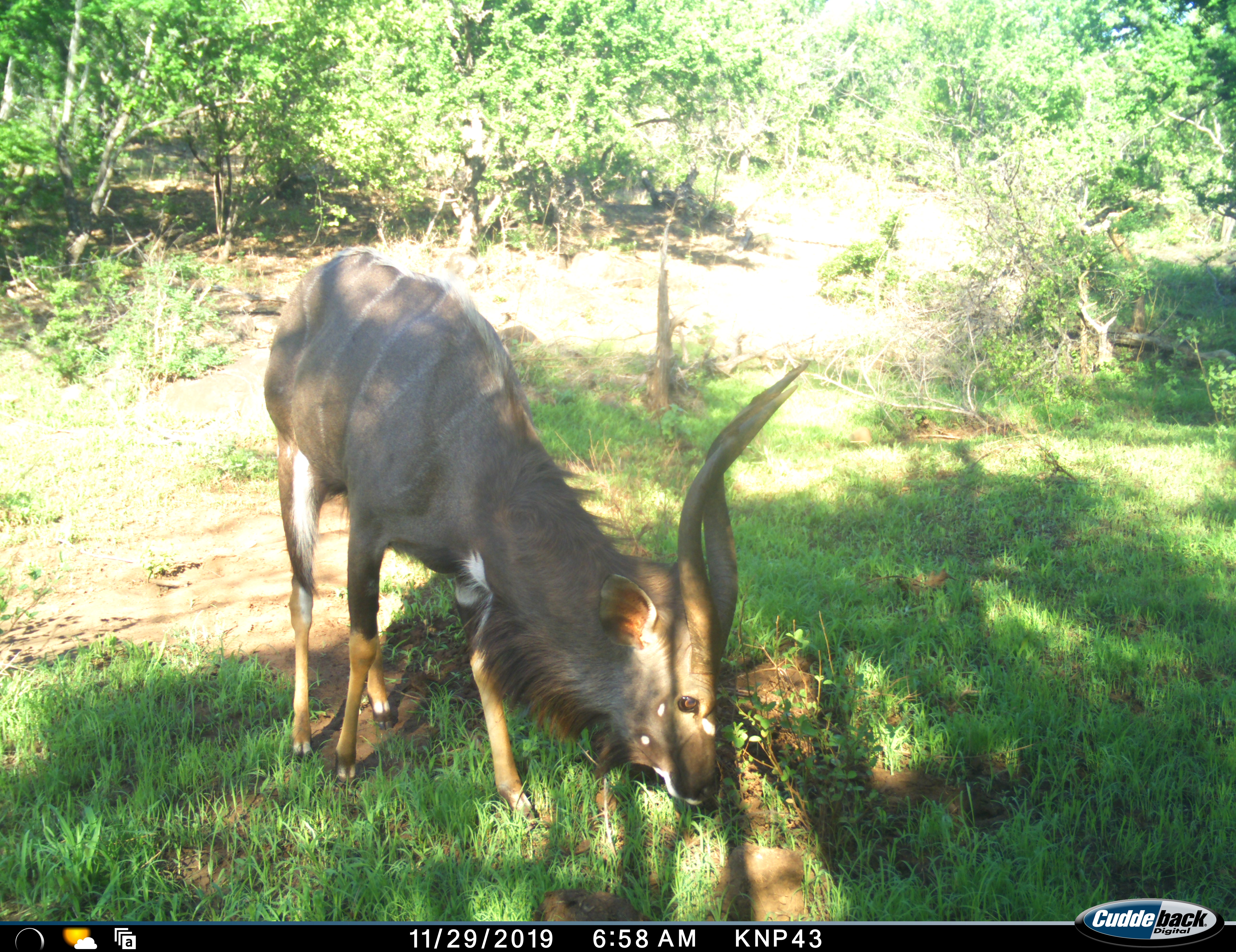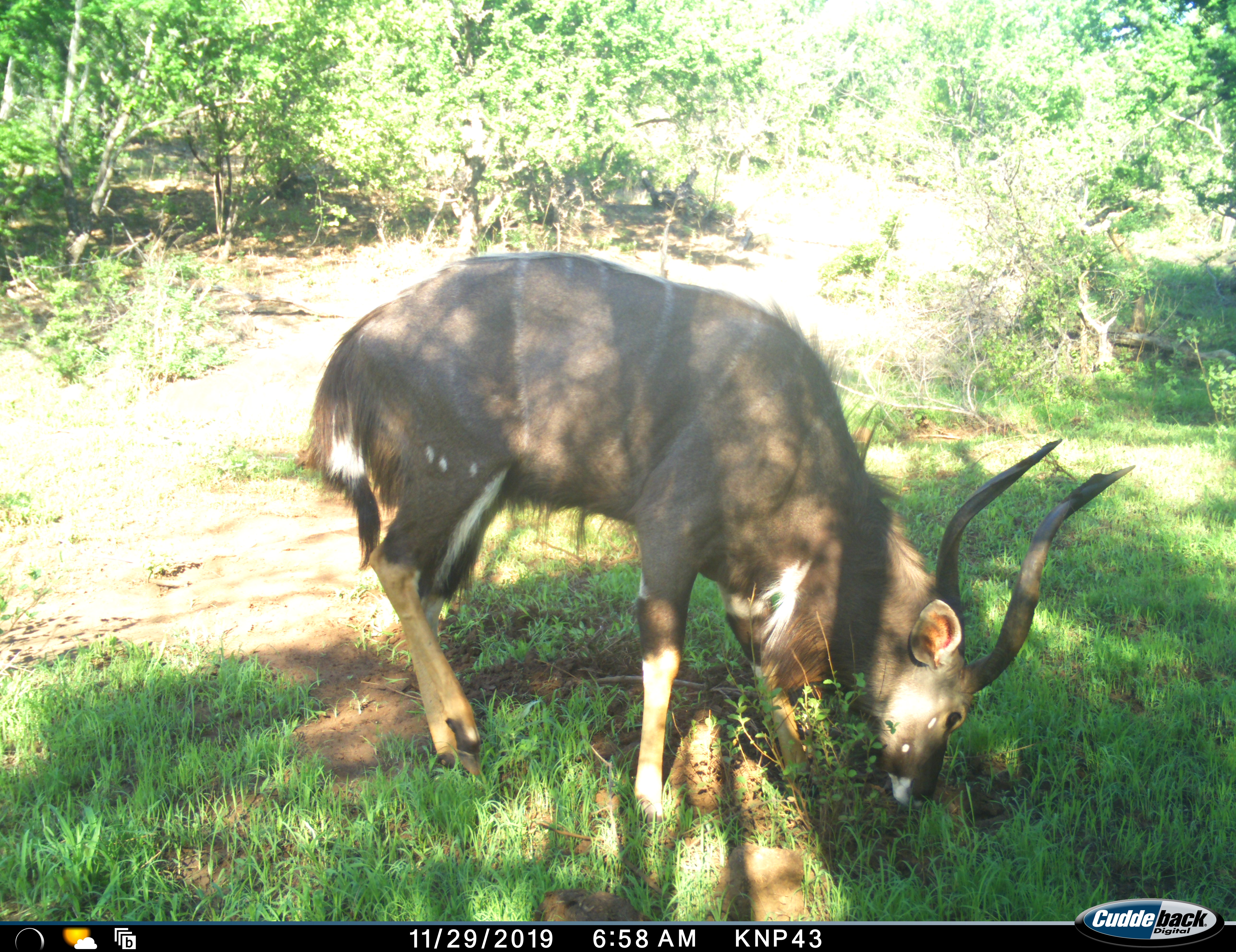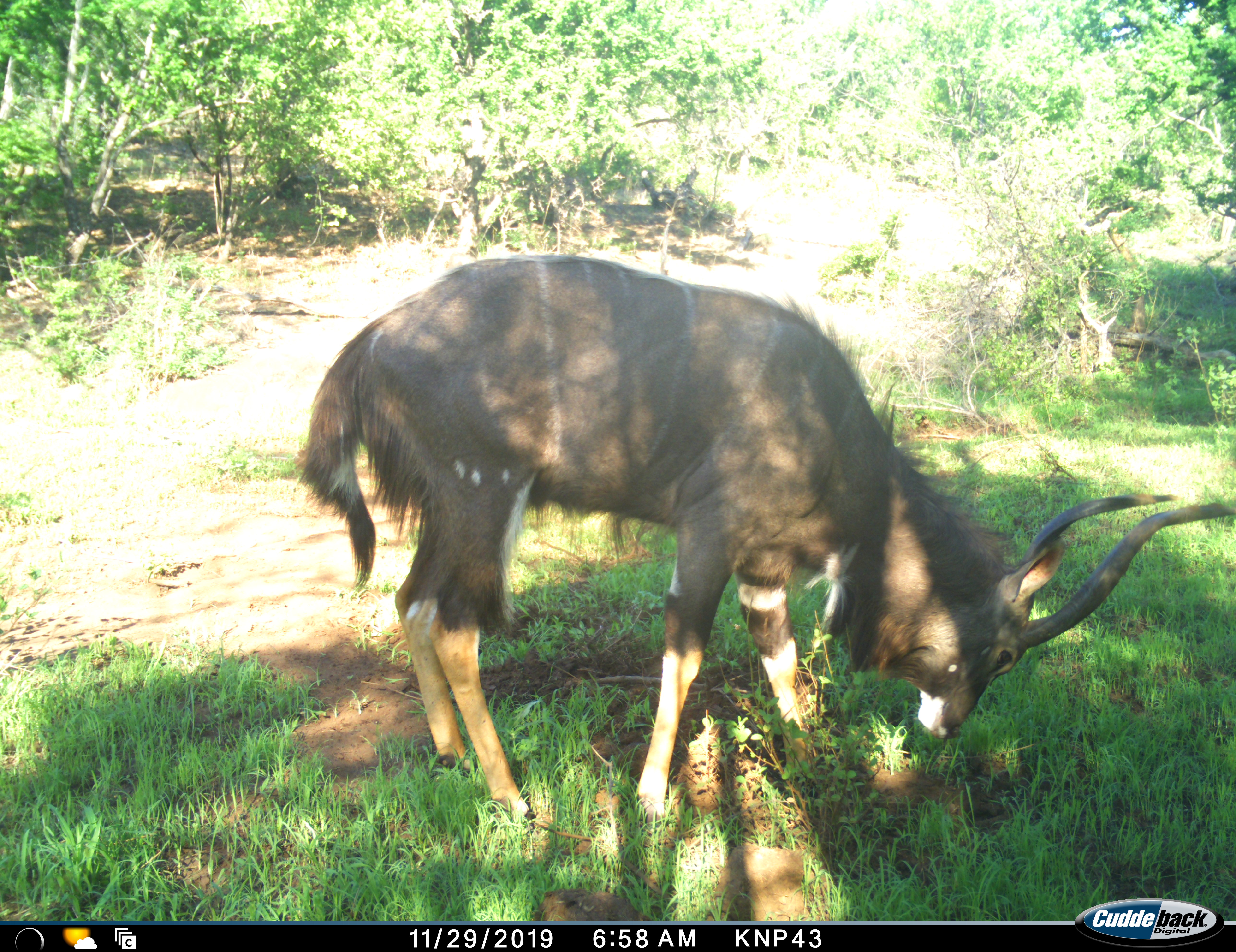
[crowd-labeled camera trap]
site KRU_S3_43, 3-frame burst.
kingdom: Animalia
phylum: Chordata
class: Mammalia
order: Artiodactyla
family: Bovidae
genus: Tragelaphus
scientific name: Tragelaphus angasii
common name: nyala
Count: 1.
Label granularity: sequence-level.